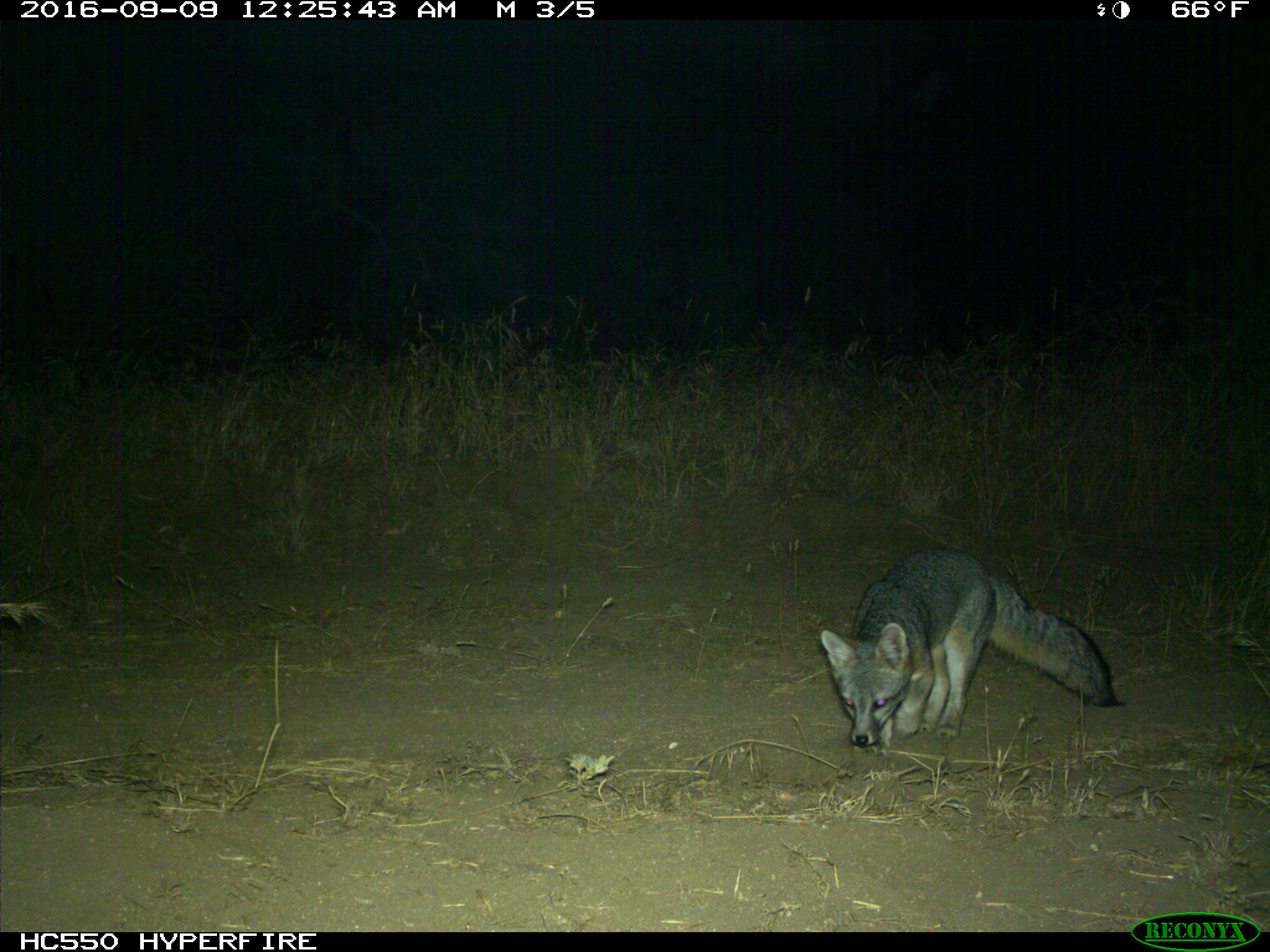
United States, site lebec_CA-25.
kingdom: Animalia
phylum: Chordata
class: Mammalia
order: Carnivora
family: Canidae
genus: Urocyon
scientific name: Urocyon cinereoargenteus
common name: gray fox